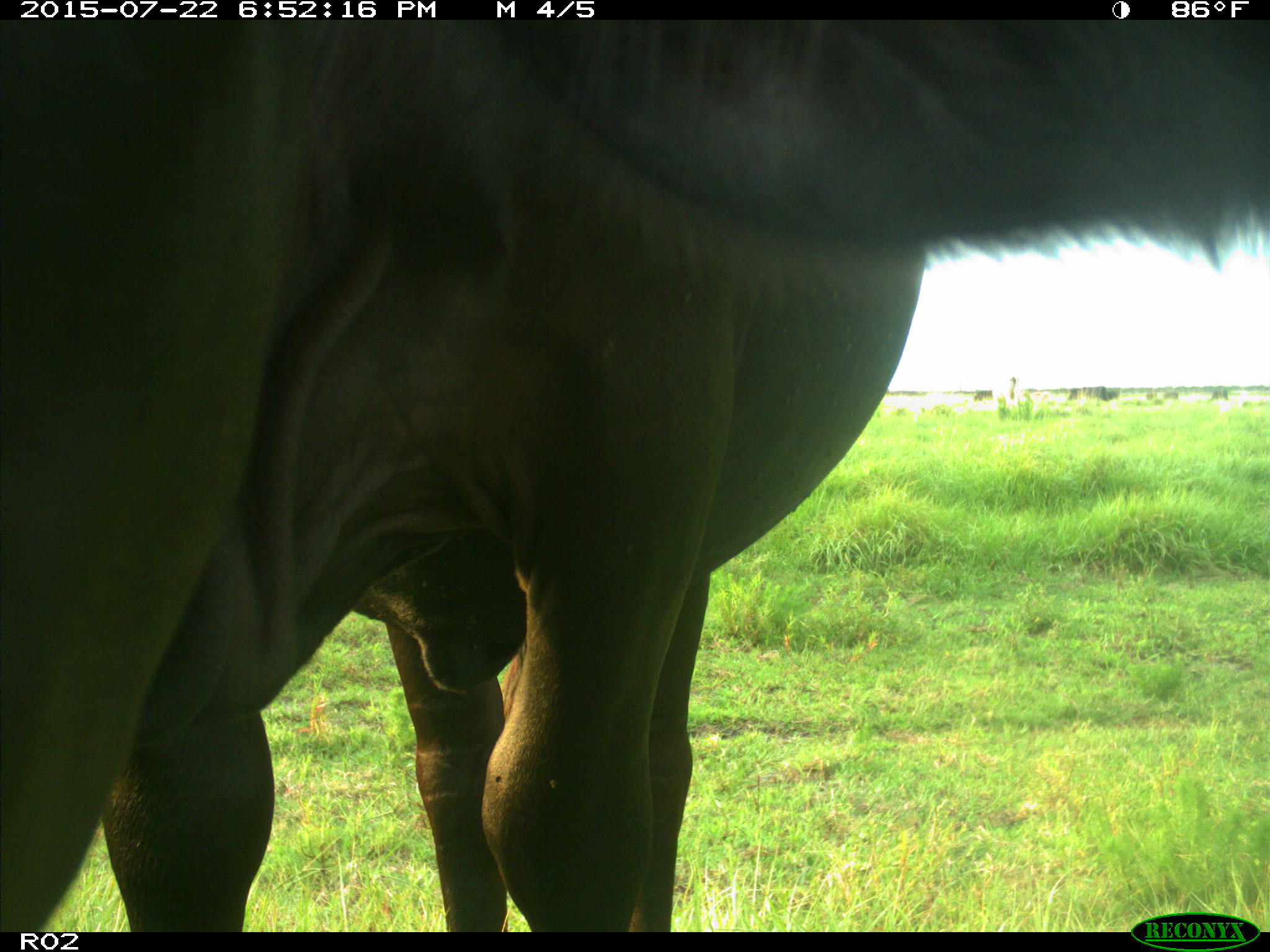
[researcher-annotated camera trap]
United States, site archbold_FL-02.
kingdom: Animalia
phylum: Chordata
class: Mammalia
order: Artiodactyla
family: Bovidae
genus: Bos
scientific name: Bos taurus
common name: domestic cow